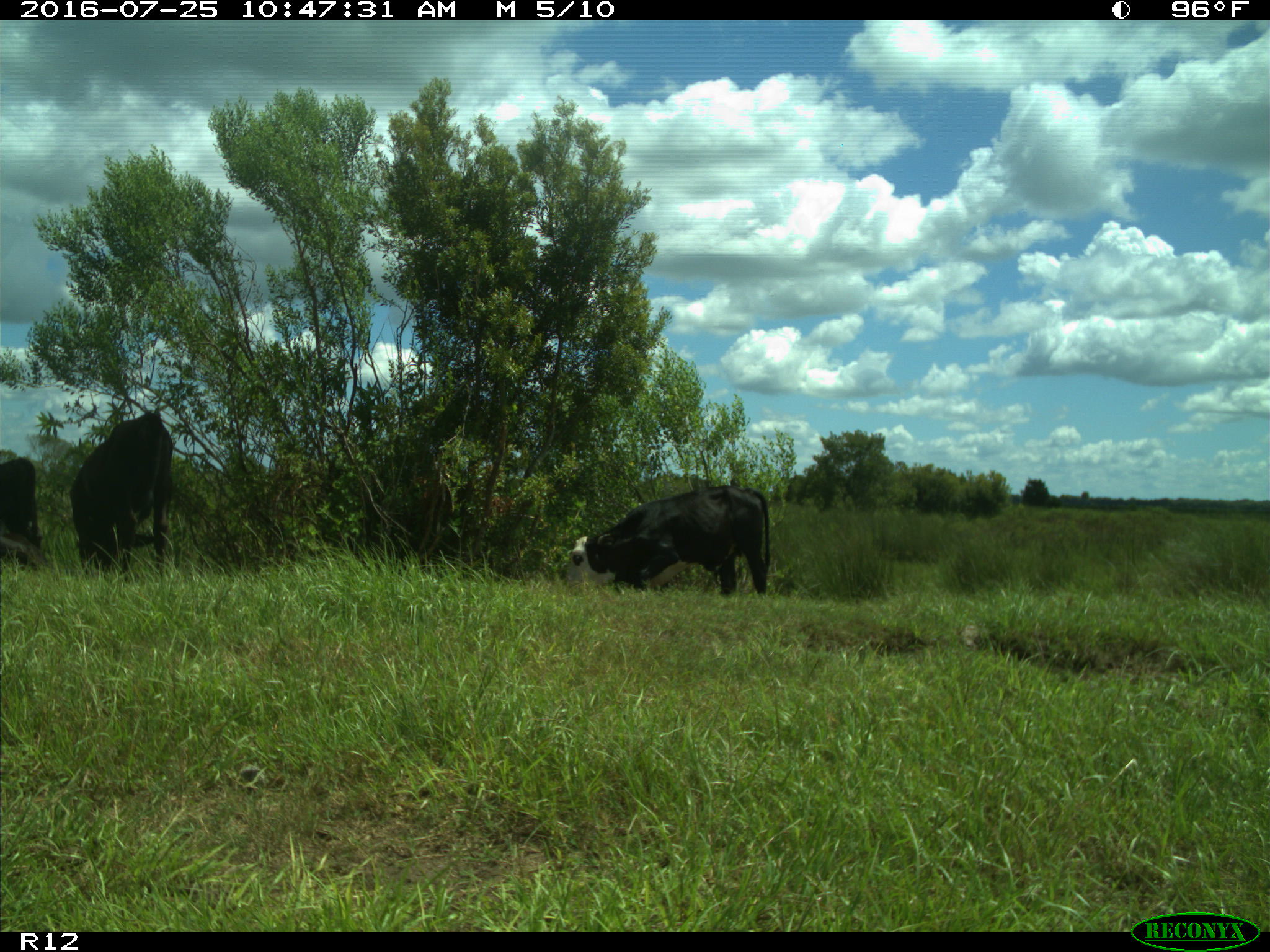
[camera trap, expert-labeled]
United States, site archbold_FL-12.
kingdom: Animalia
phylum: Chordata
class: Mammalia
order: Artiodactyla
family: Bovidae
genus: Bos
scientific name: Bos taurus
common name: domestic cow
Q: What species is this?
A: Bos taurus (domestic cow).